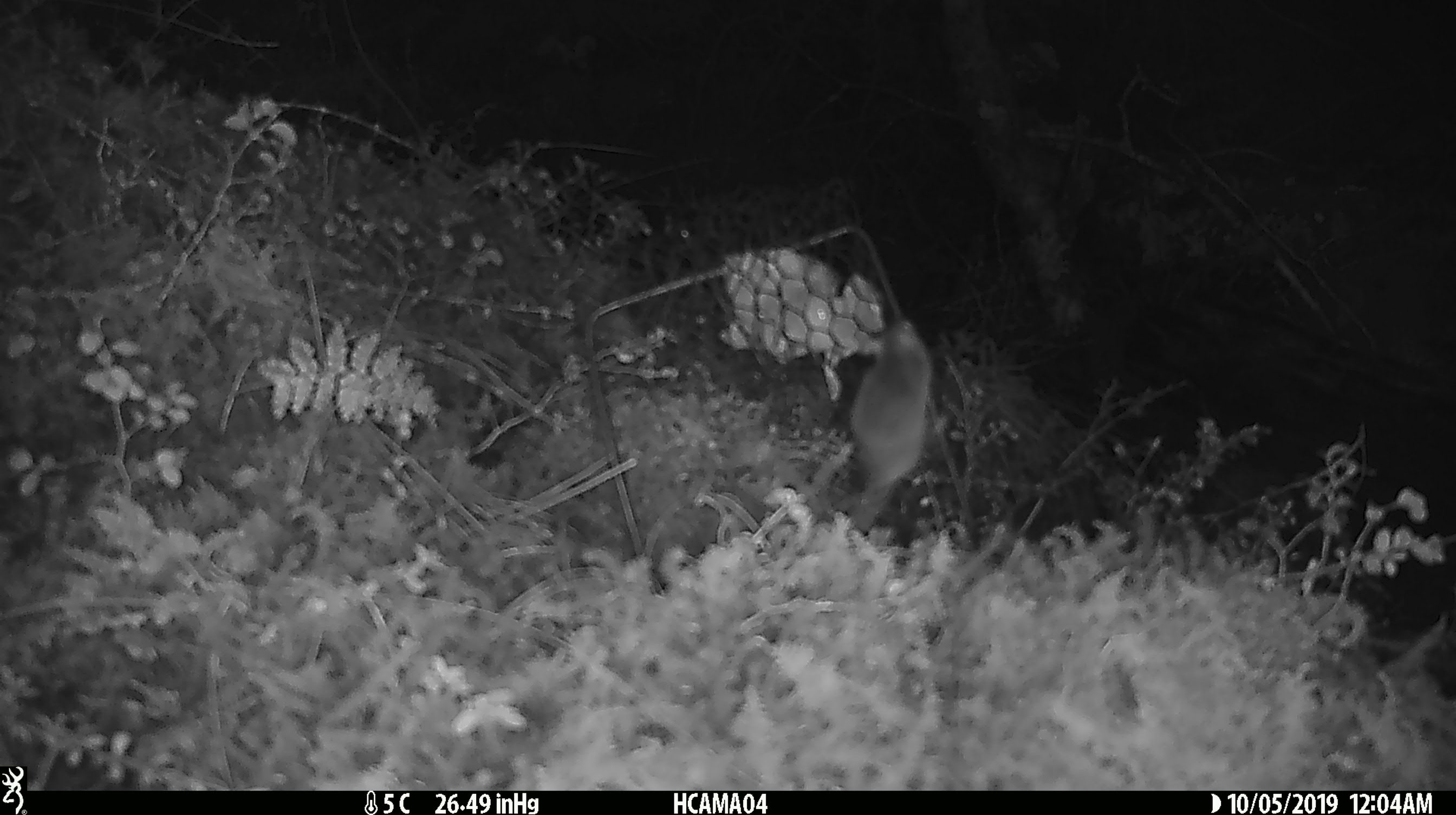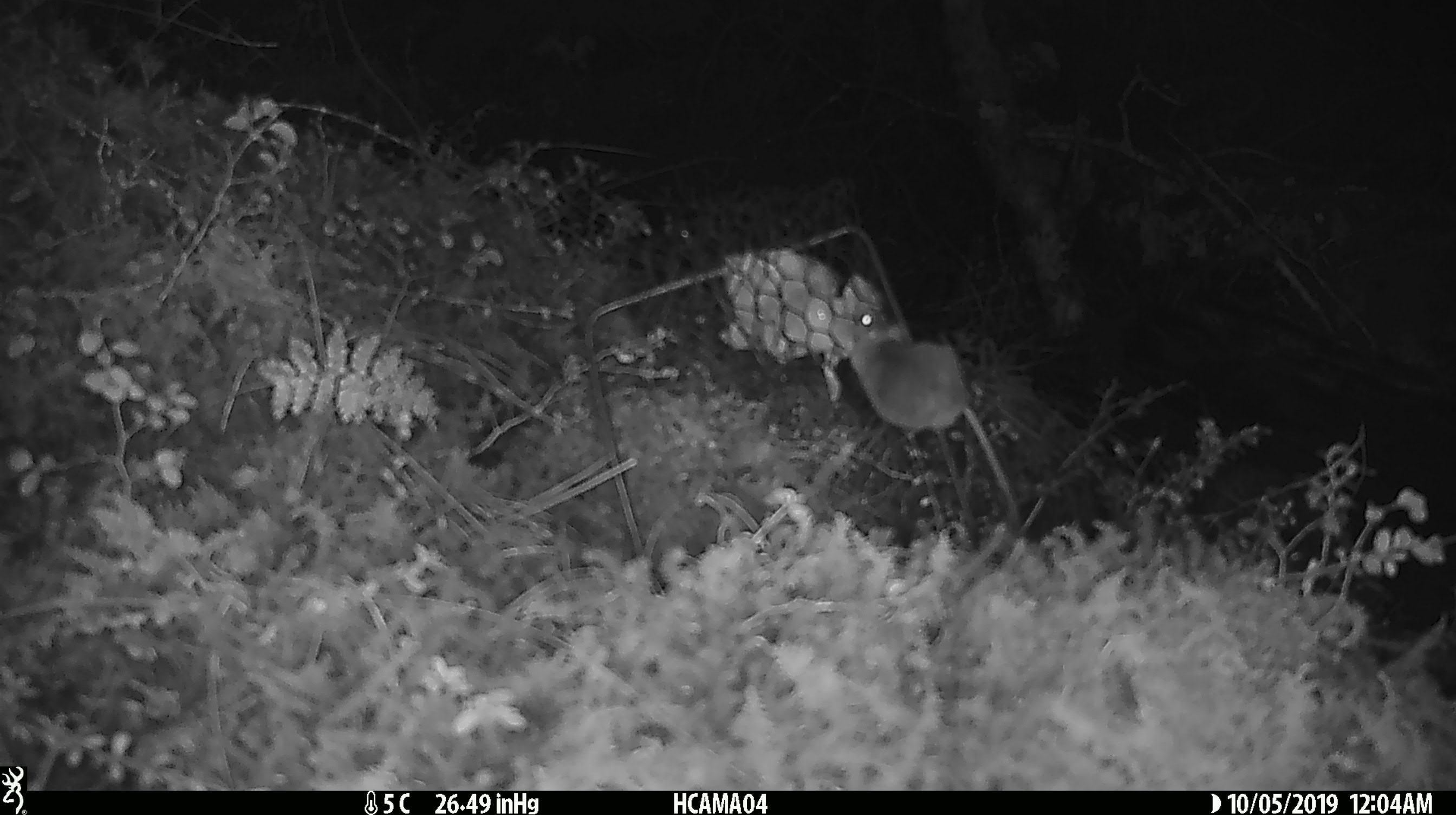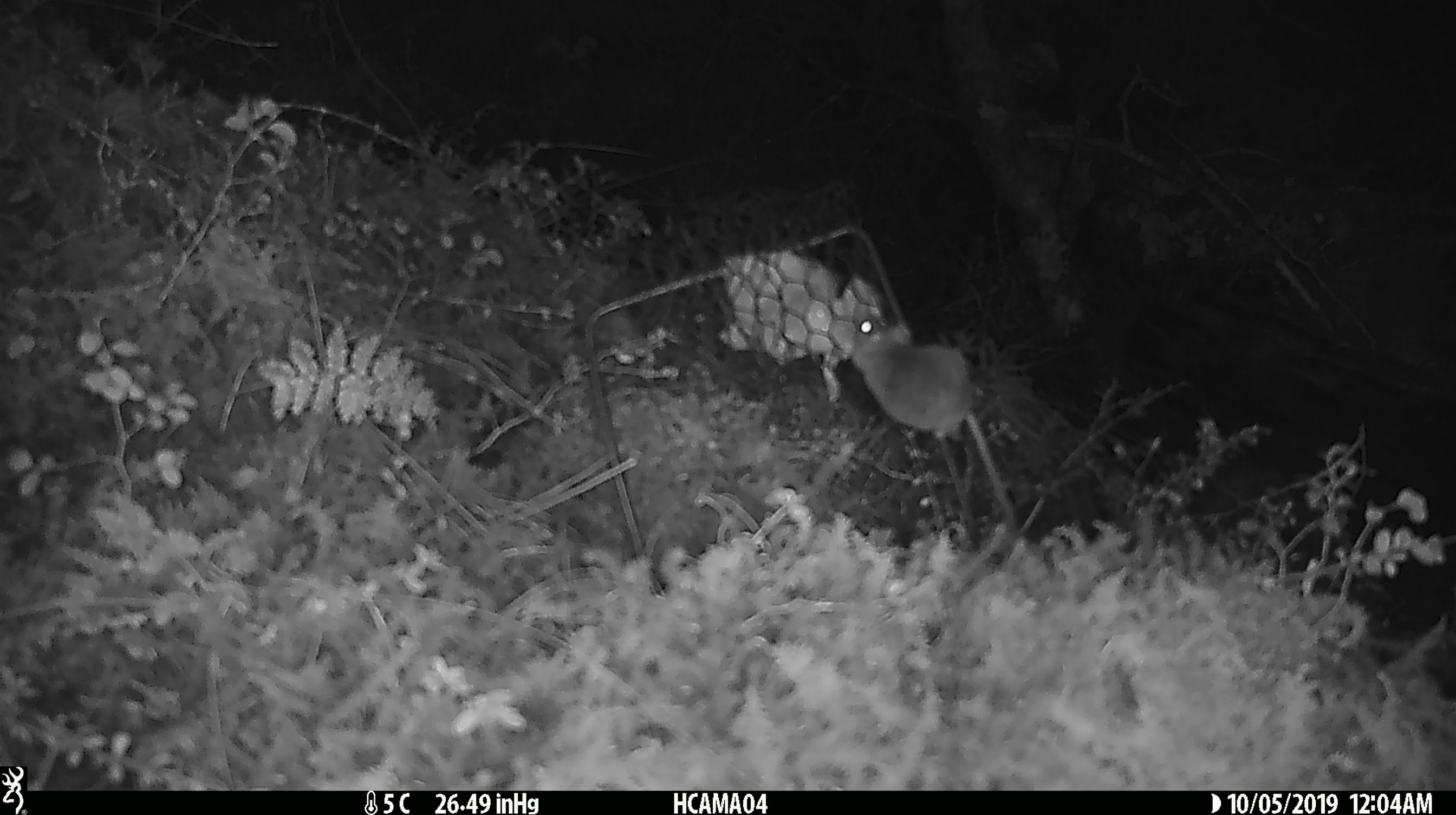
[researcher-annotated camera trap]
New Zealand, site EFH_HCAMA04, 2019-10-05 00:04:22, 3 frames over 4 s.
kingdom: Animalia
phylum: Chordata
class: Mammalia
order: Rodentia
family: Muridae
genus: Mus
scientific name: Mus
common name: mouse